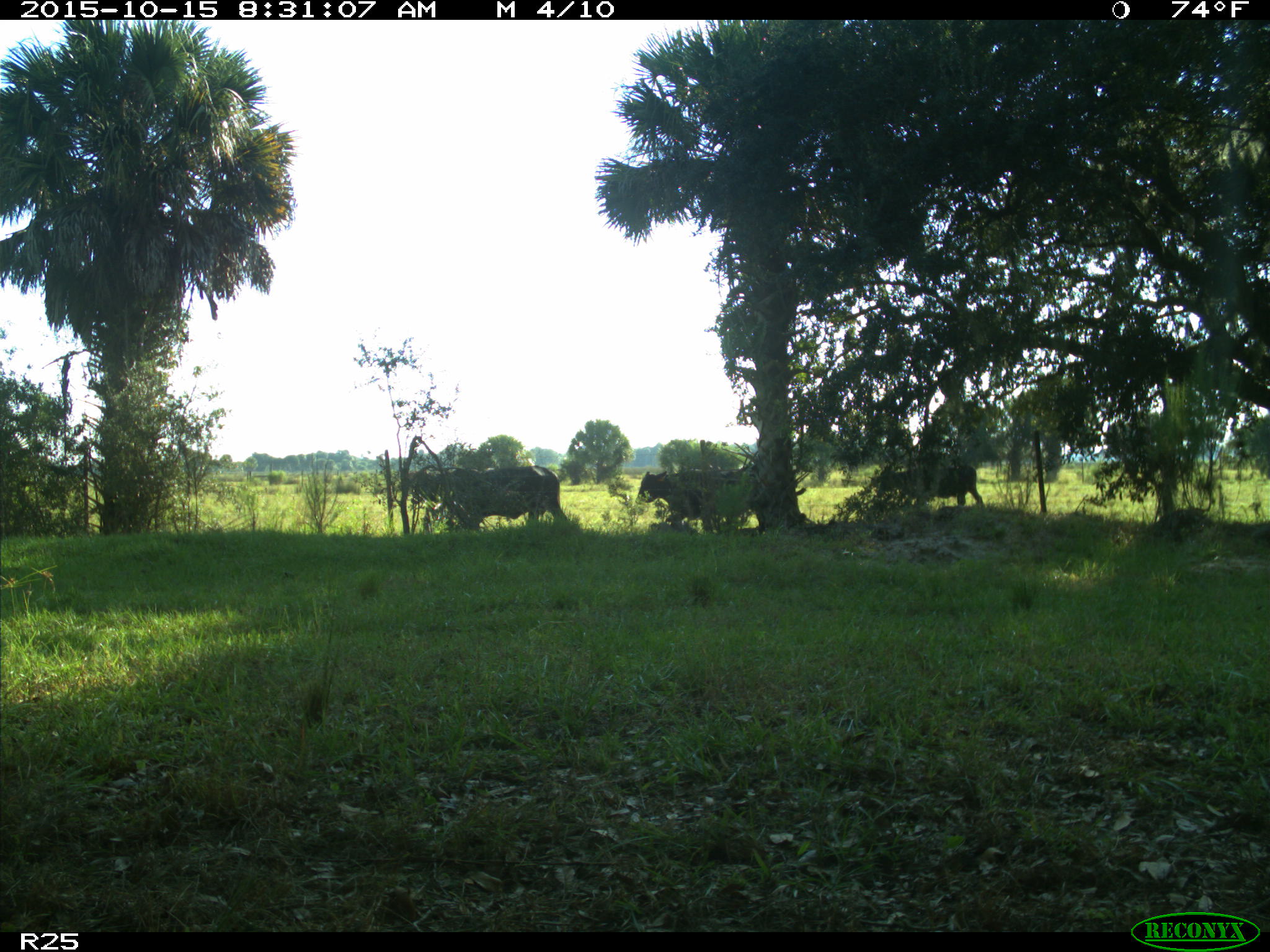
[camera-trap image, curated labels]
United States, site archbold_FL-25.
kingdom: Animalia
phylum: Chordata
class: Mammalia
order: Artiodactyla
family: Bovidae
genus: Bos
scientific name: Bos taurus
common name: domestic cow